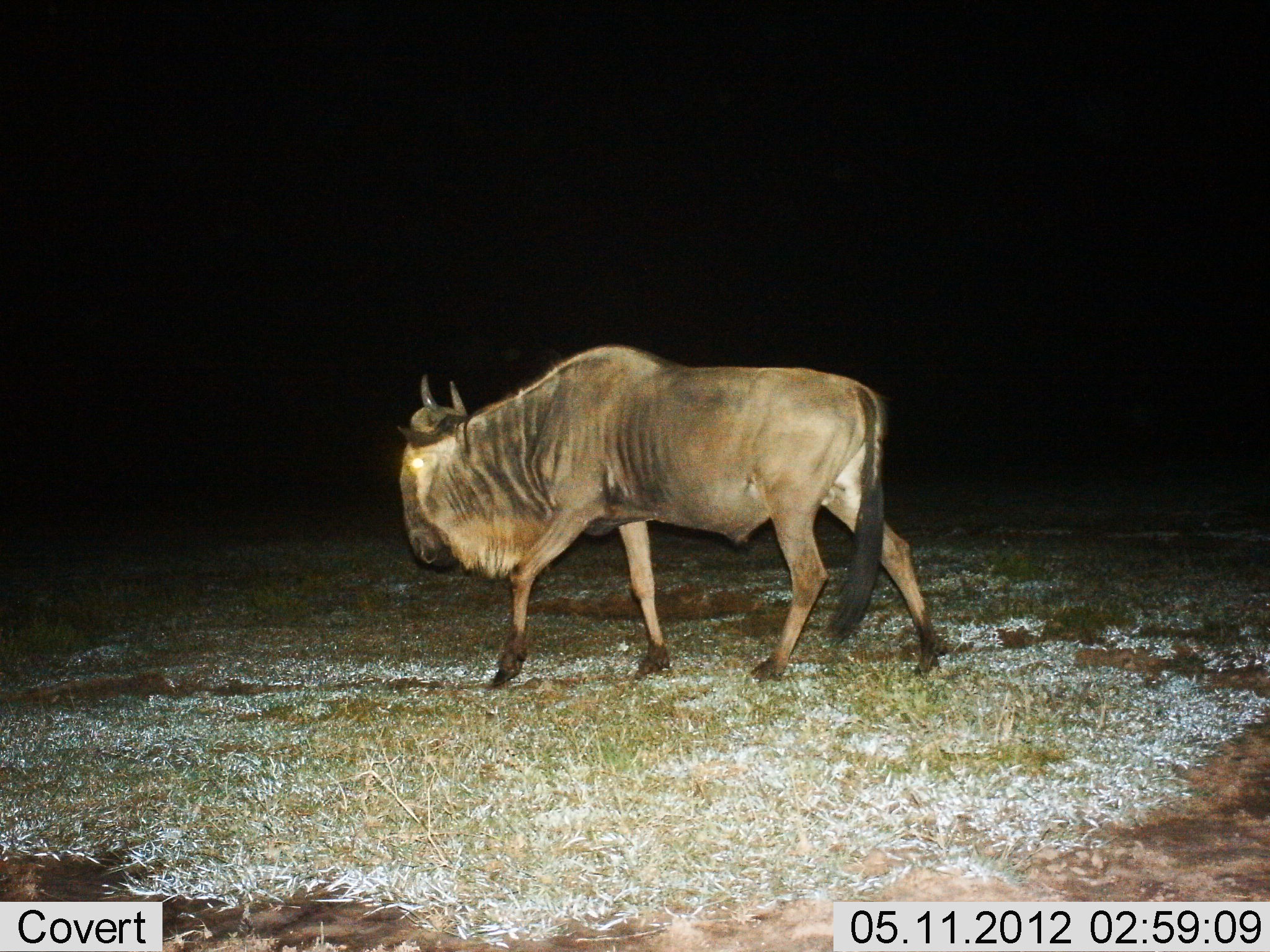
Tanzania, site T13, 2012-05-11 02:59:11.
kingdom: Animalia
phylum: Chordata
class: Mammalia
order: Artiodactyla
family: Bovidae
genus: Connochaetes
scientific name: Connochaetes taurinus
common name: blue wildebeest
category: wildebeest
Wildebeest (blue wildebeest) (Connochaetes taurinus), count 1. Behavior (volunteer vote fractions): standing 10%, resting 0%, moving 90%, interacting 0%. Young present (vote fraction): 0%. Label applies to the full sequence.